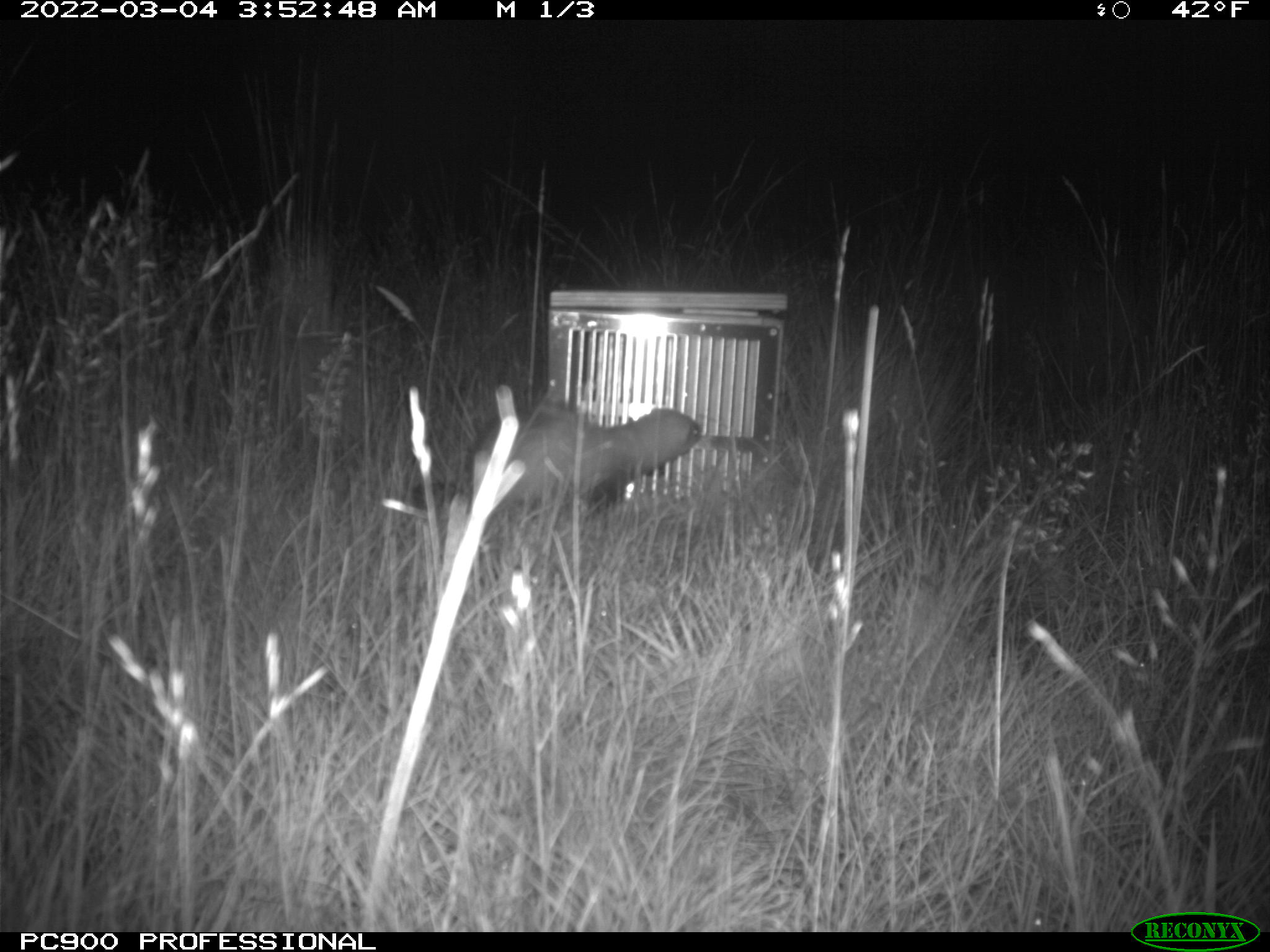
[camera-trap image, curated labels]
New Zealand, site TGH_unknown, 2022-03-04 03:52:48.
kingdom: Animalia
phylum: Chordata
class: Mammalia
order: Carnivora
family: Mustelidae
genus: Mustela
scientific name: Mustela furo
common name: ferret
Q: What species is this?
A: Ferret (Mustela furo).